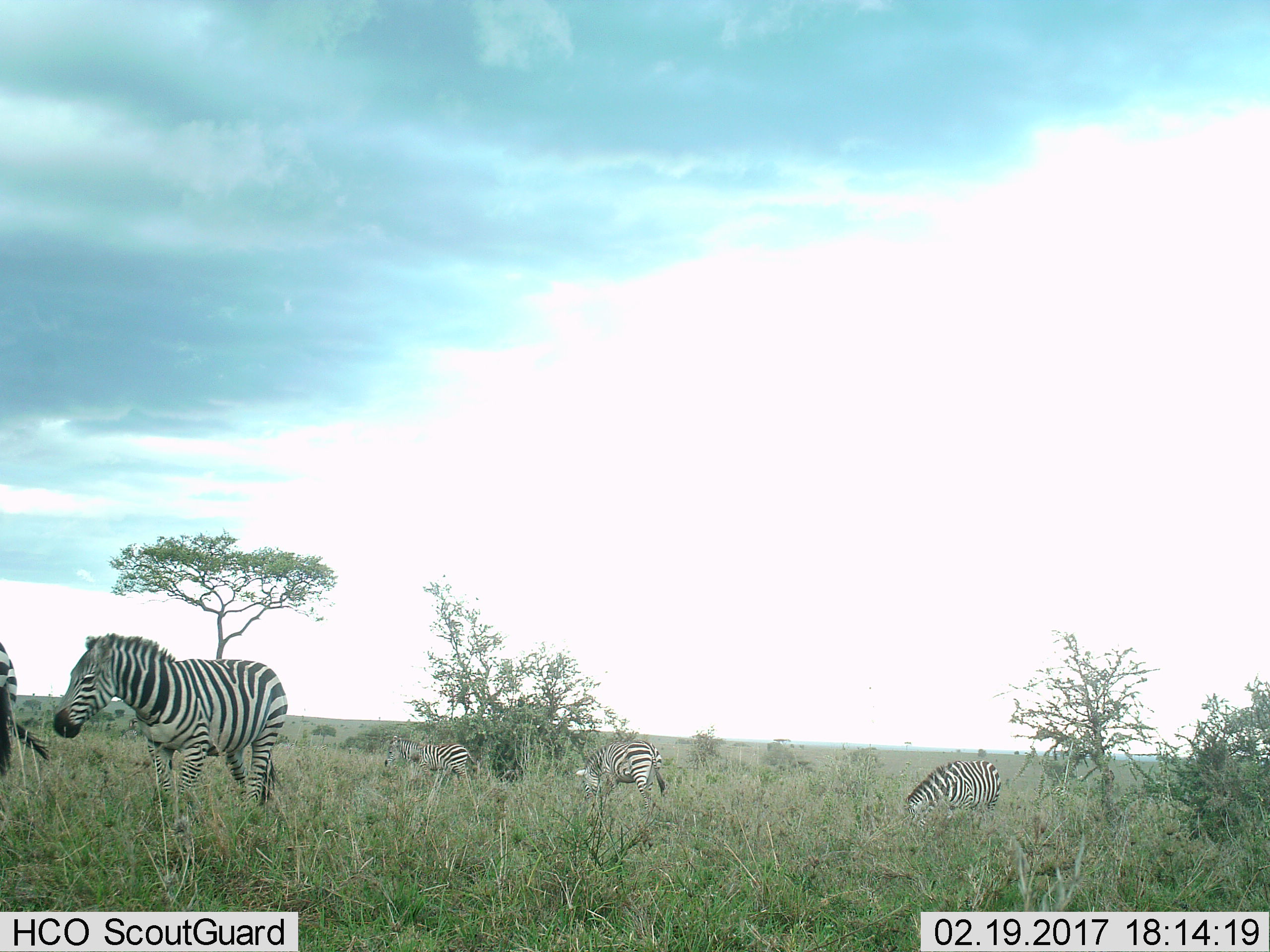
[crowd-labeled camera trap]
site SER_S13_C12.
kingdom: Animalia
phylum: Chordata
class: Mammalia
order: Perissodactyla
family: Equidae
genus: Equus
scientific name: Equus quagga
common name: plains zebra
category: zebraplains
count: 5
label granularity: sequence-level